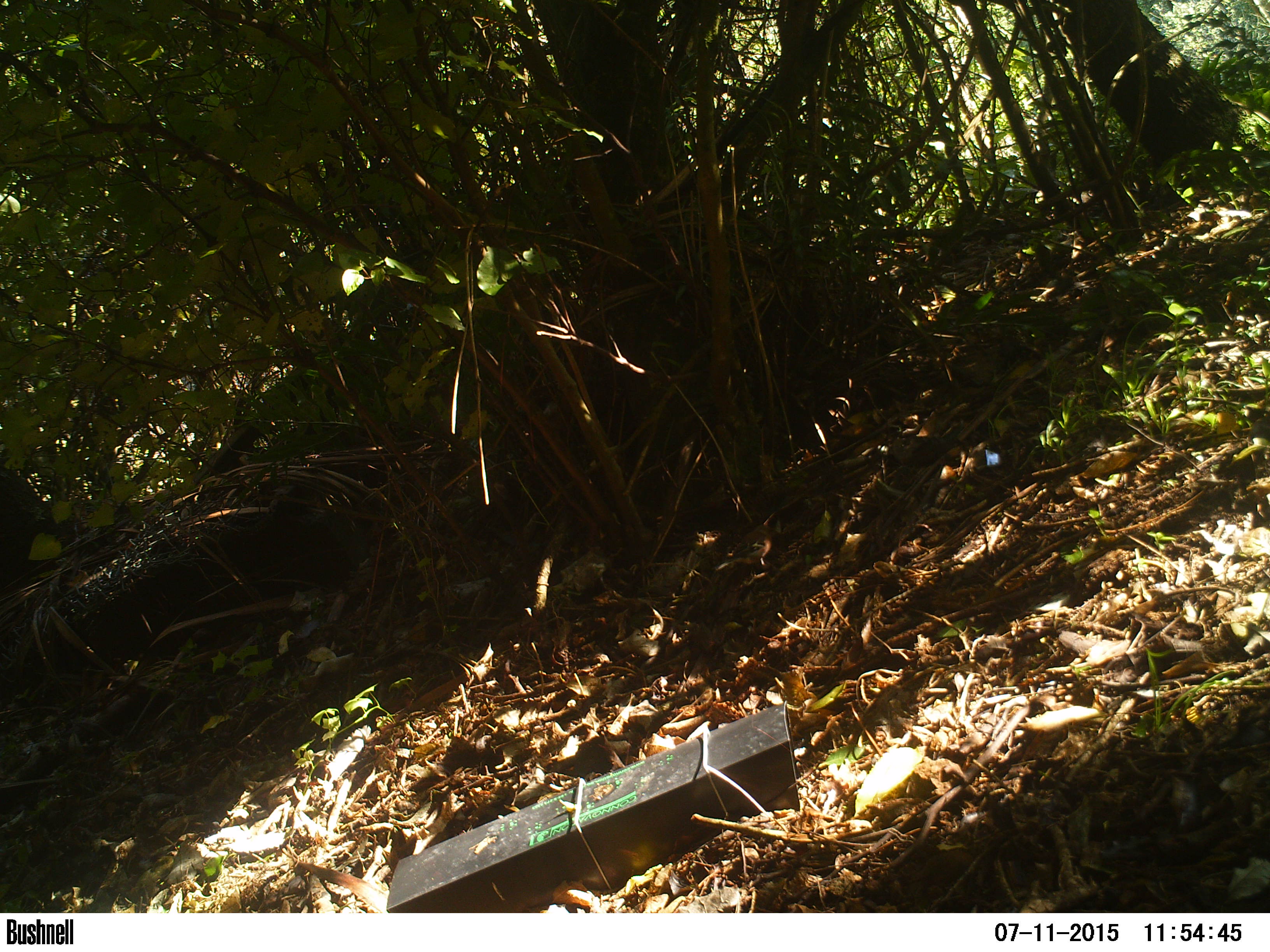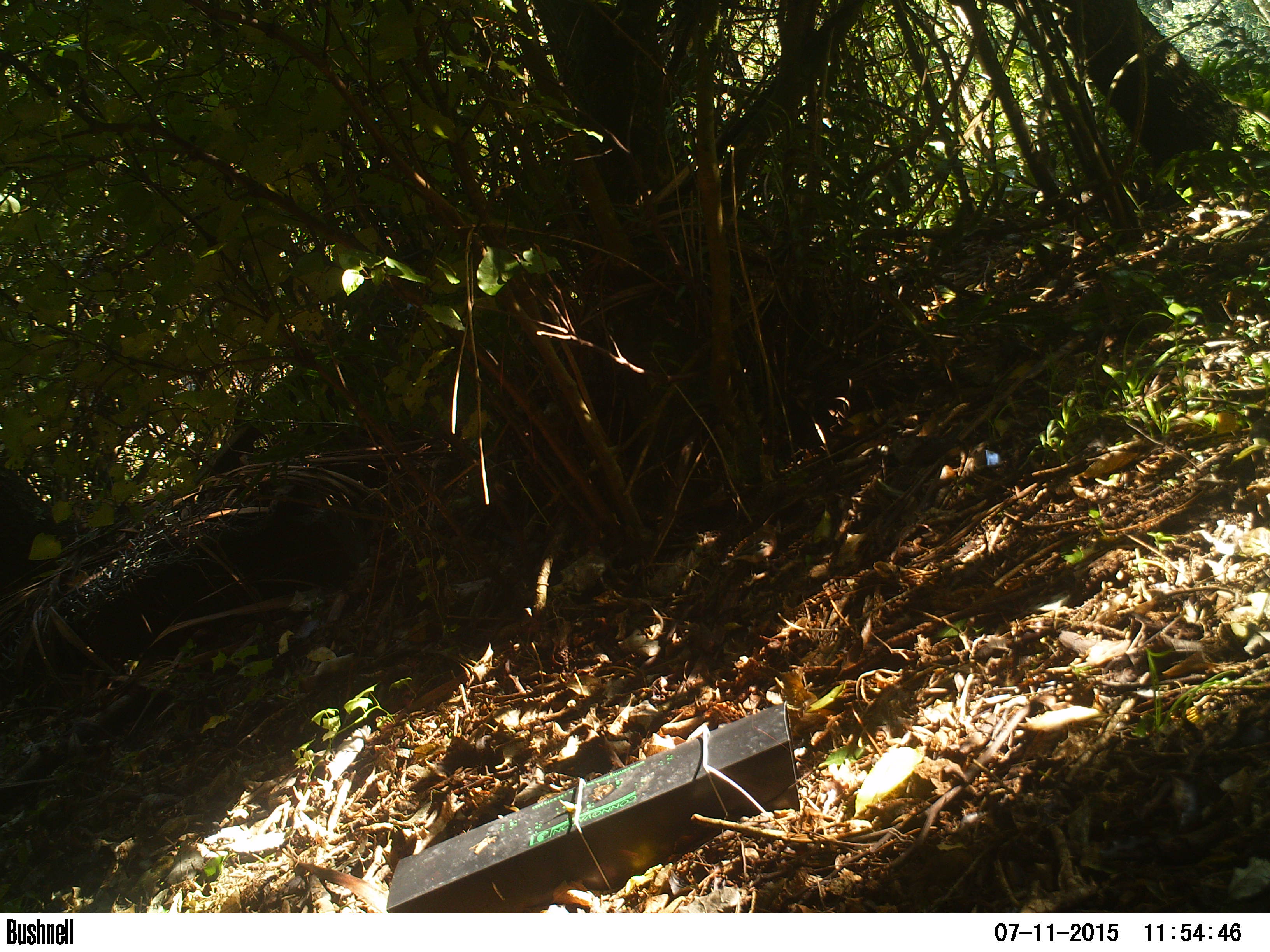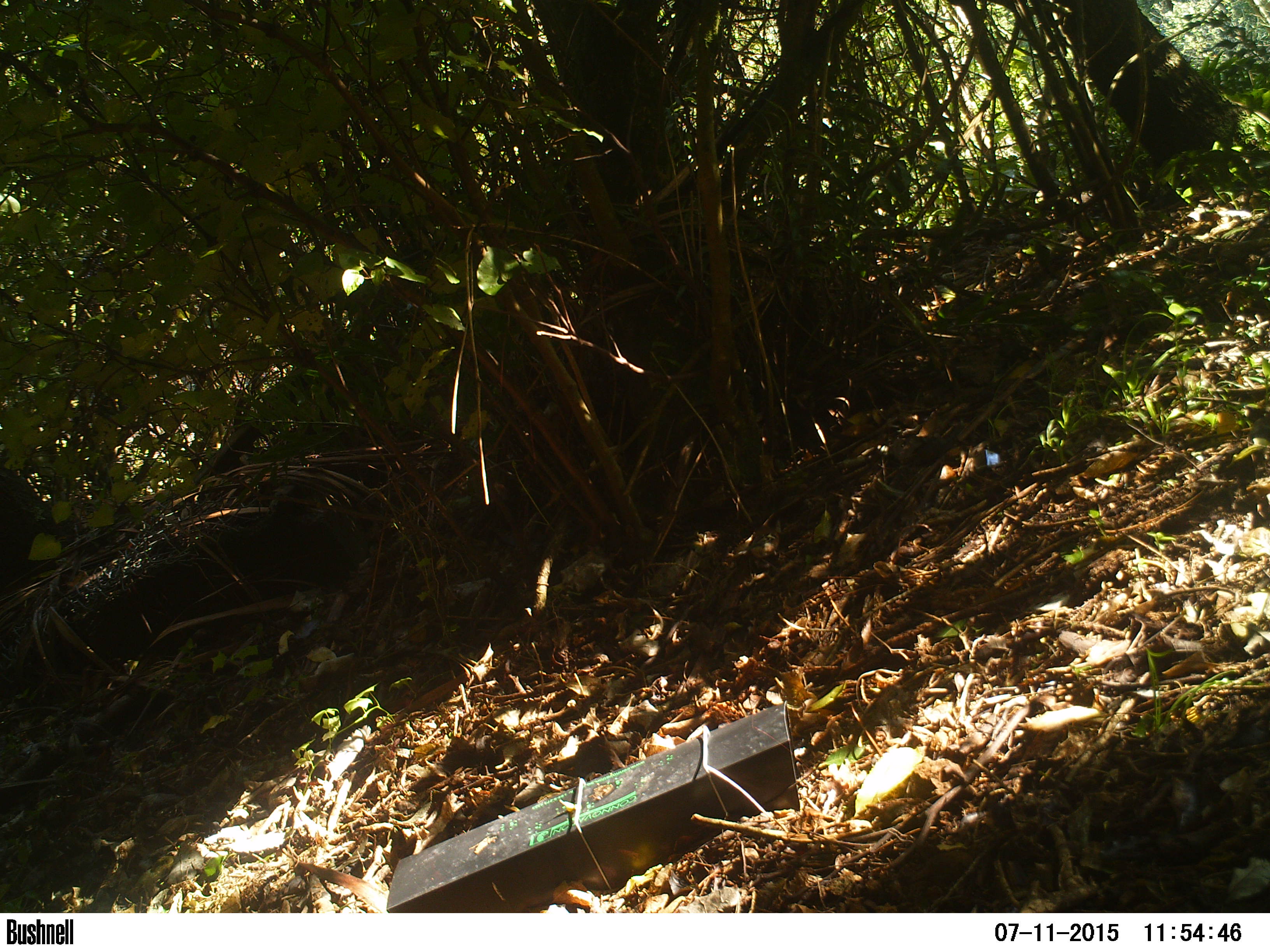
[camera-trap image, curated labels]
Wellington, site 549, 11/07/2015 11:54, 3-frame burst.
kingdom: Animalia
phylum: Chordata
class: Aves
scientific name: Aves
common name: bird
Bird (Aves).